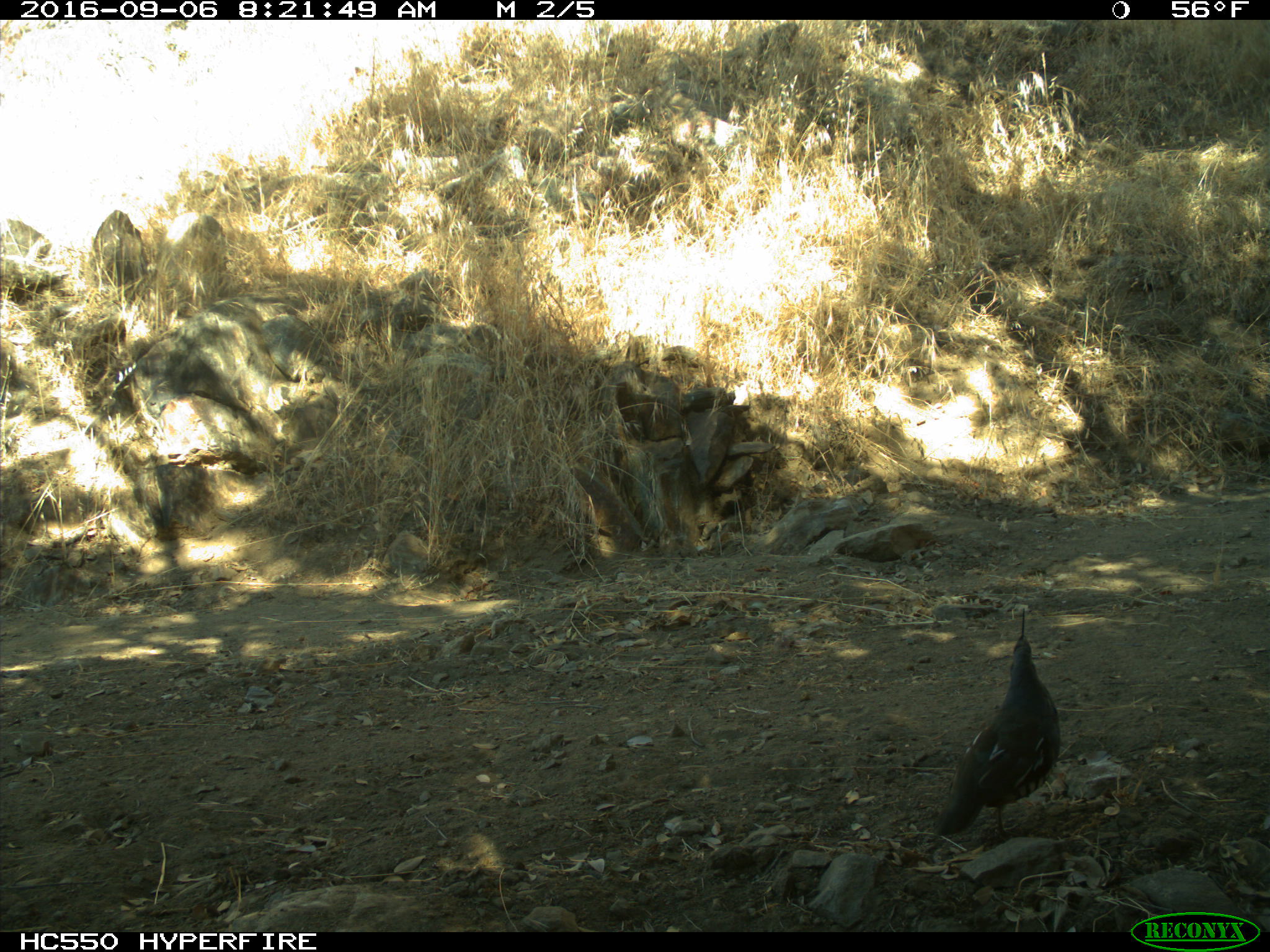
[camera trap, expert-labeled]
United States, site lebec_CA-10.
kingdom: Animalia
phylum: Chordata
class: Aves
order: Galliformes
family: Odontophoridae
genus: Callipepla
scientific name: Callipepla californica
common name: california quail